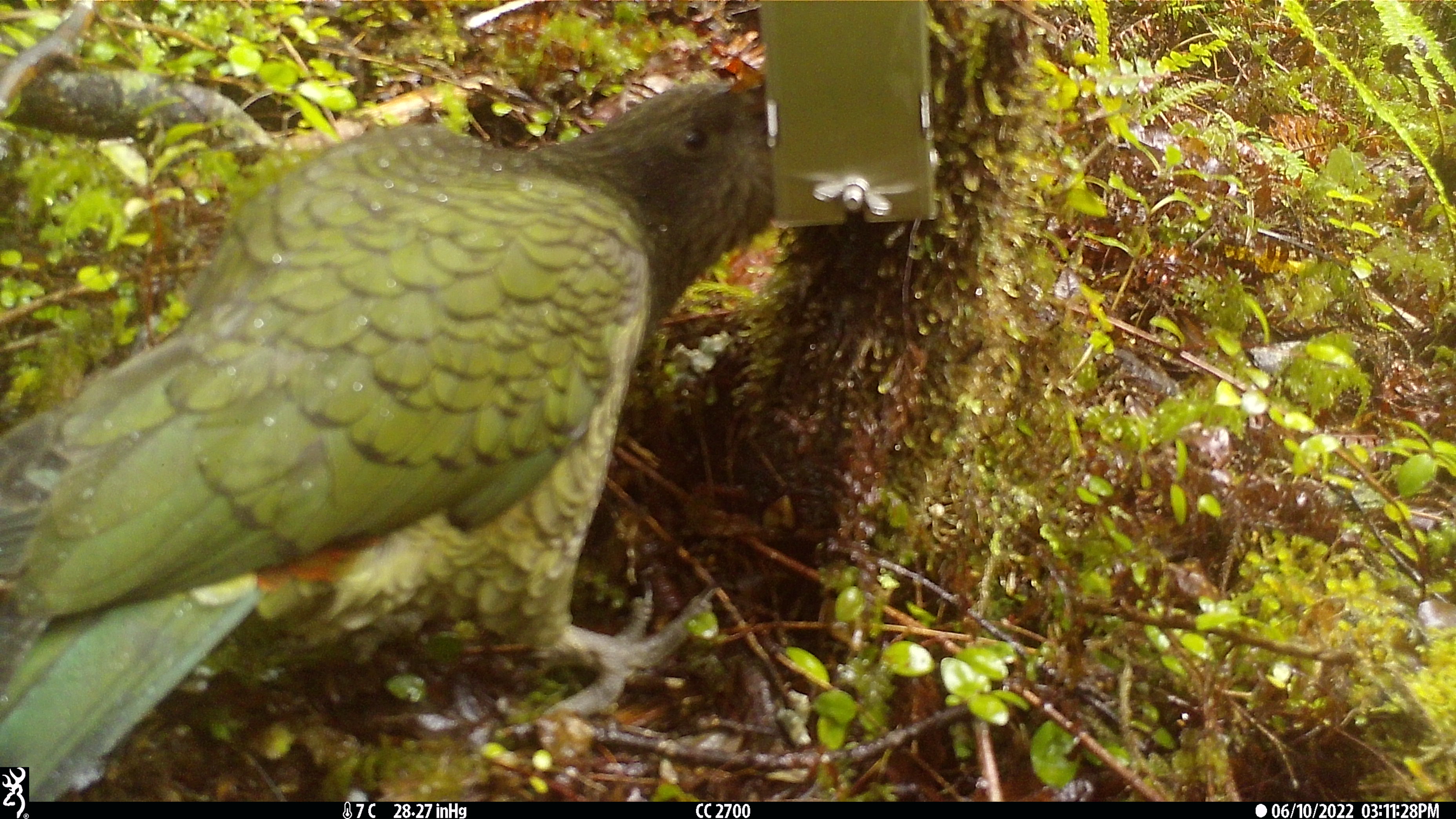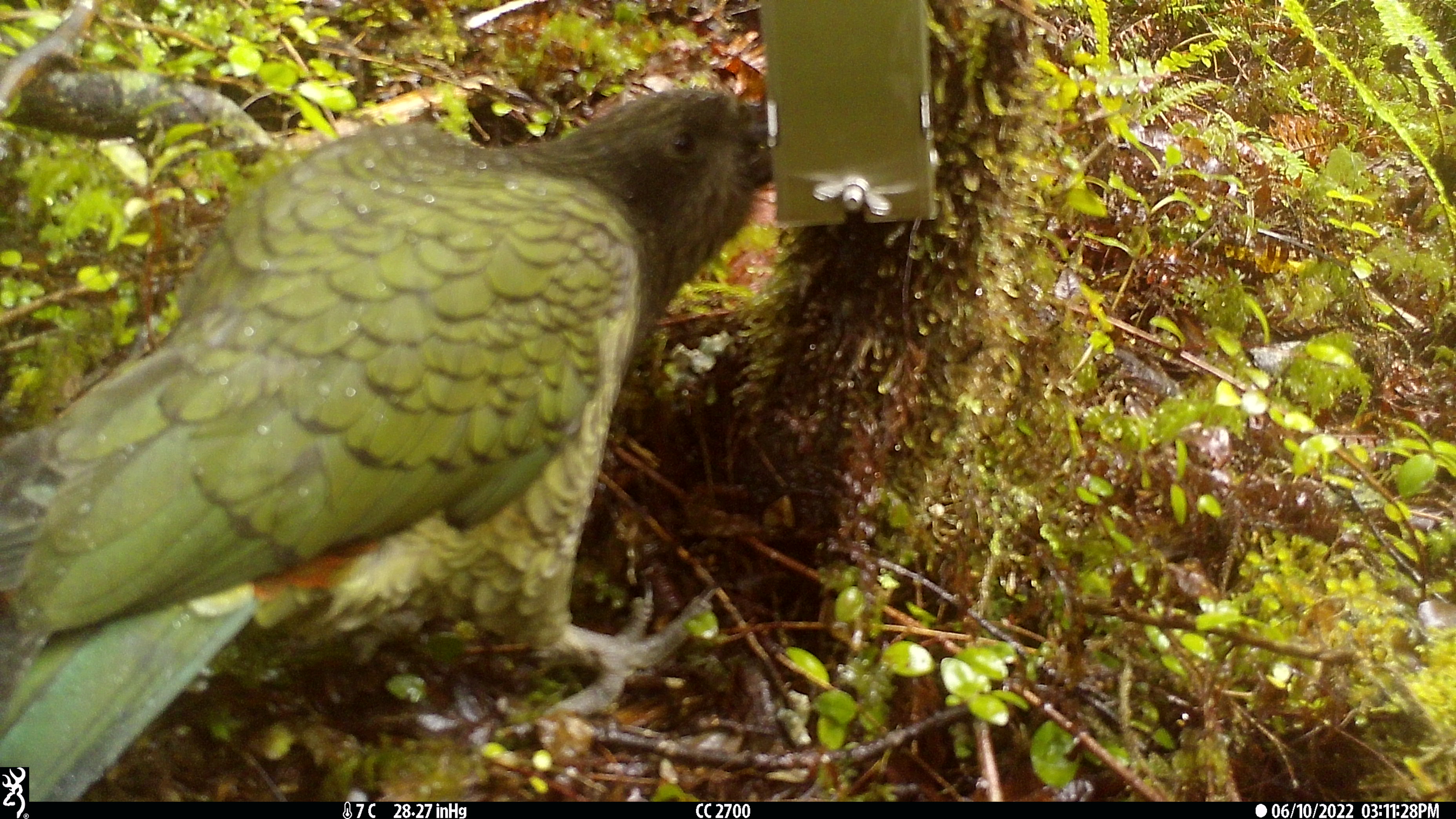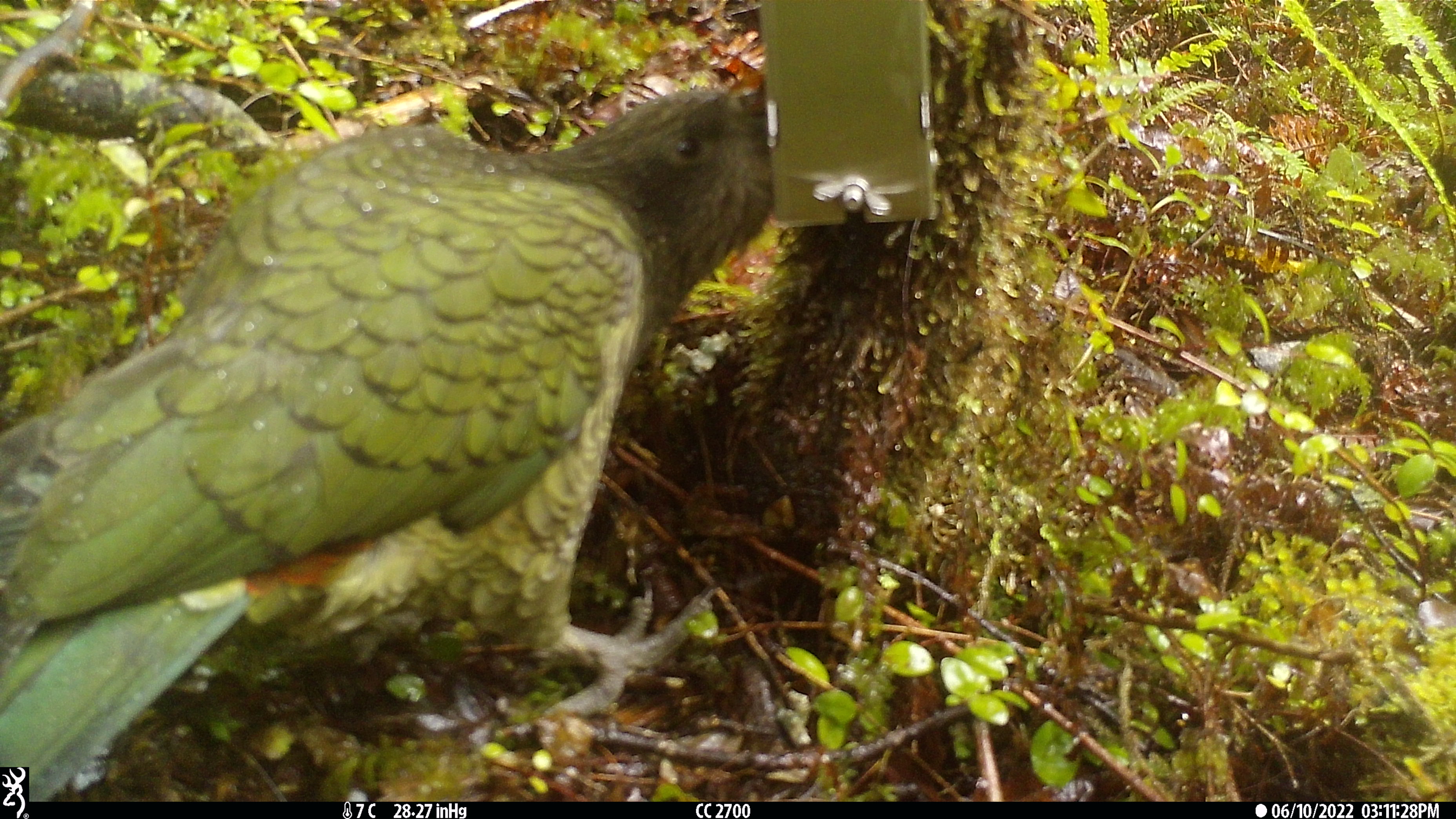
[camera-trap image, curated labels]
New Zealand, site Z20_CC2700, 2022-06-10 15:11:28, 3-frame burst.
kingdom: Animalia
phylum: Chordata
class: Aves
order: Psittaciformes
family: Strigopidae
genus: Nestor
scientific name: Nestor notabilis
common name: kea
Kea (Nestor notabilis).